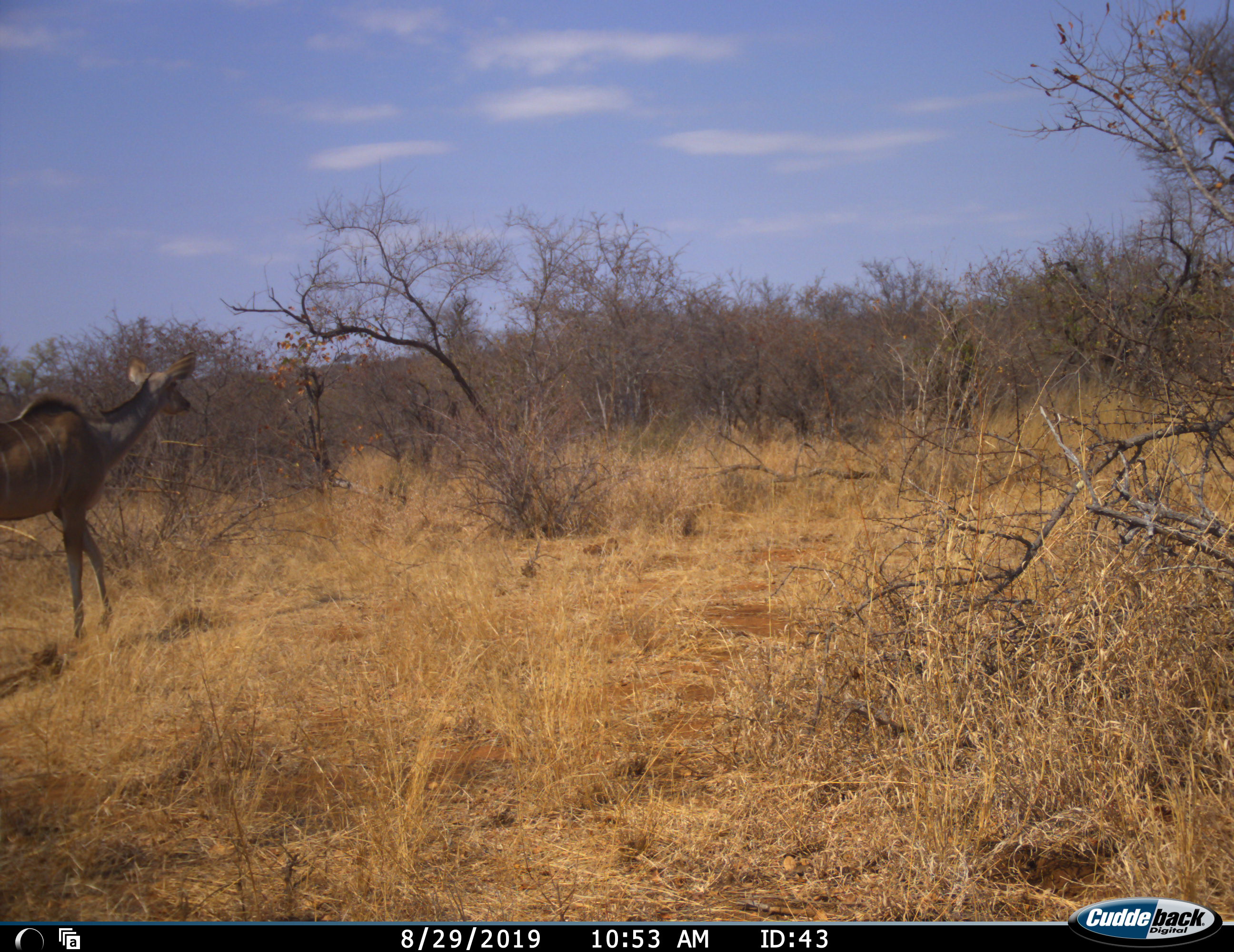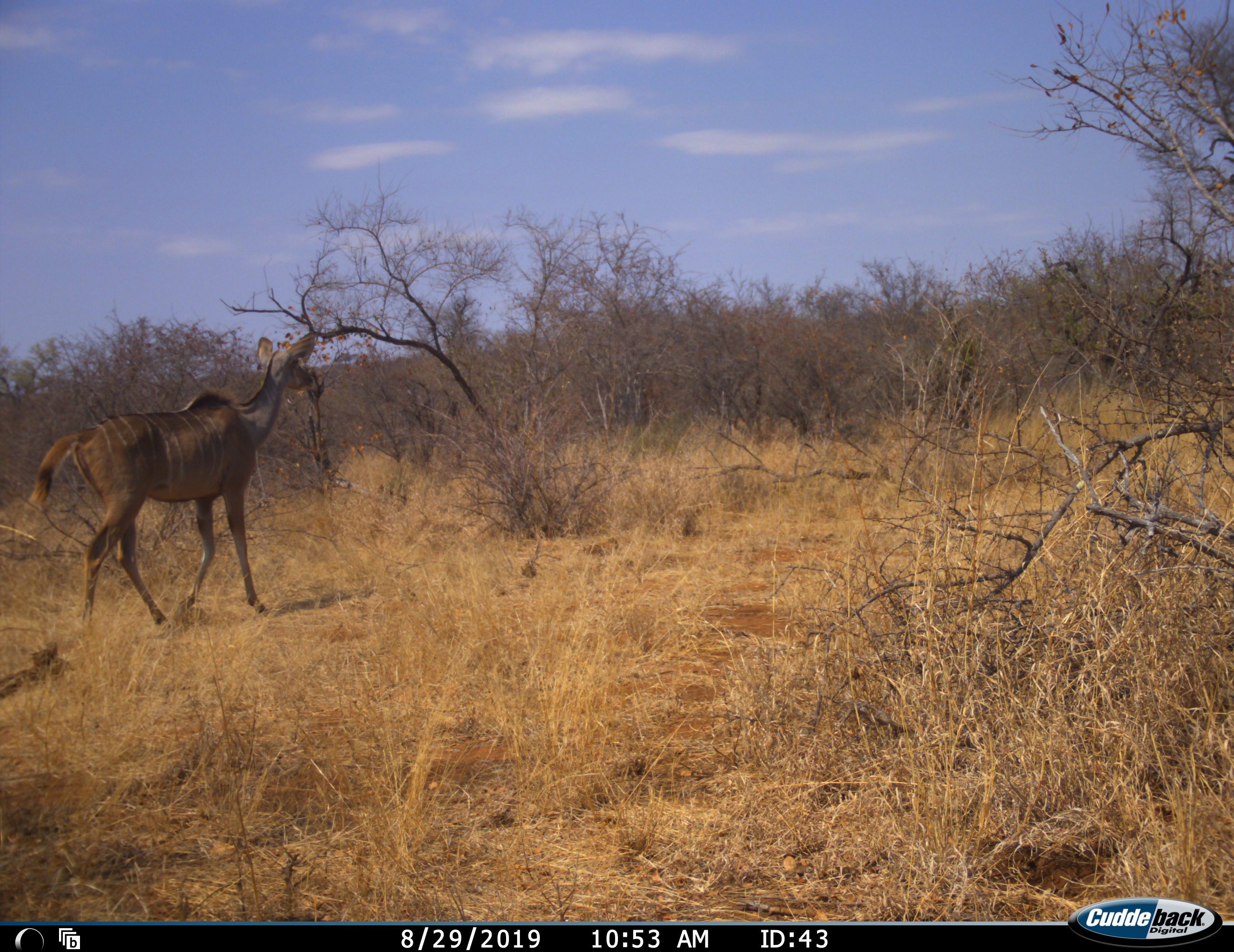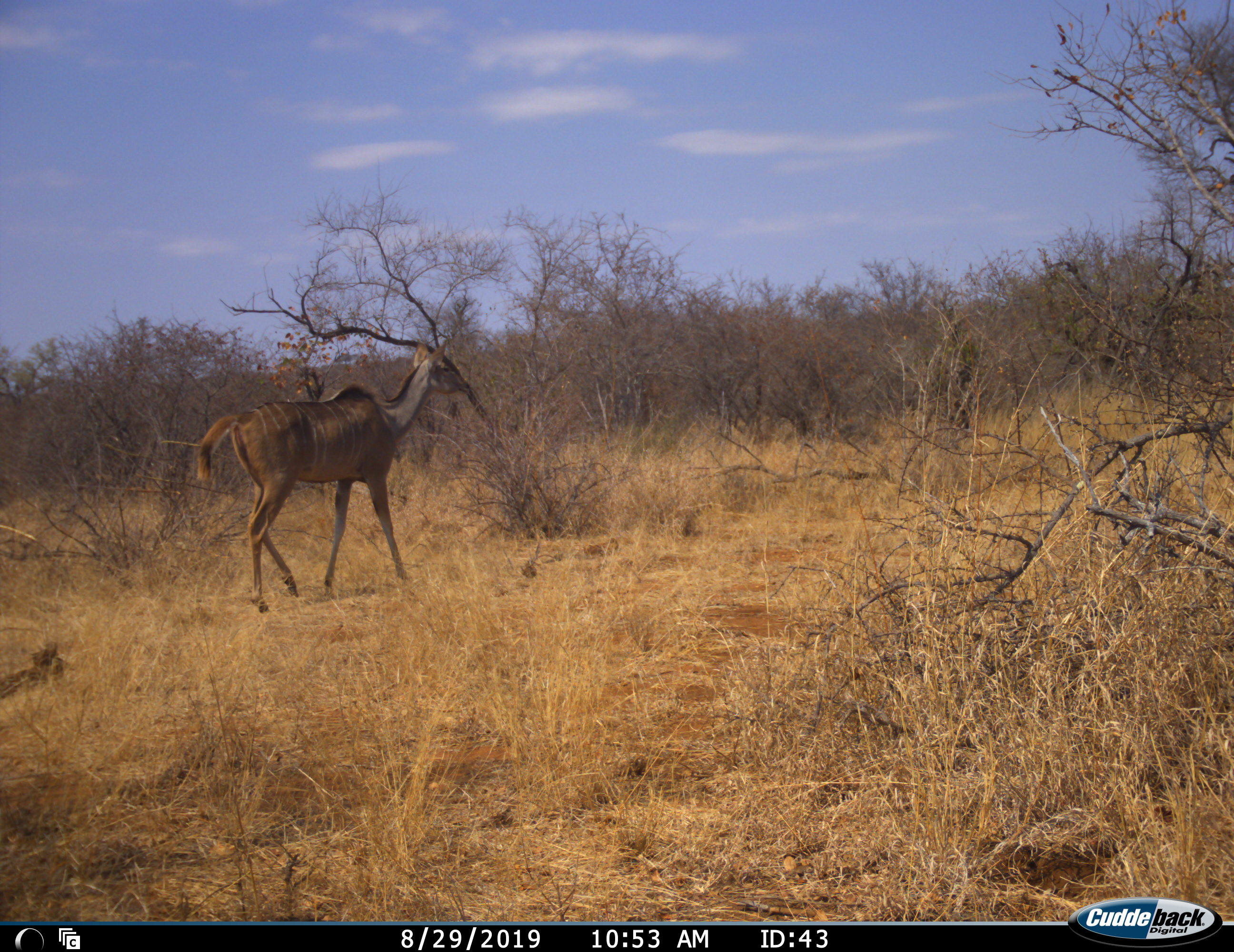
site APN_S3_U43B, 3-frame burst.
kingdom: Animalia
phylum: Chordata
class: Mammalia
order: Artiodactyla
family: Bovidae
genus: Tragelaphus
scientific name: Tragelaphus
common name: kudu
Kudu (Tragelaphus), count 1. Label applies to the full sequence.